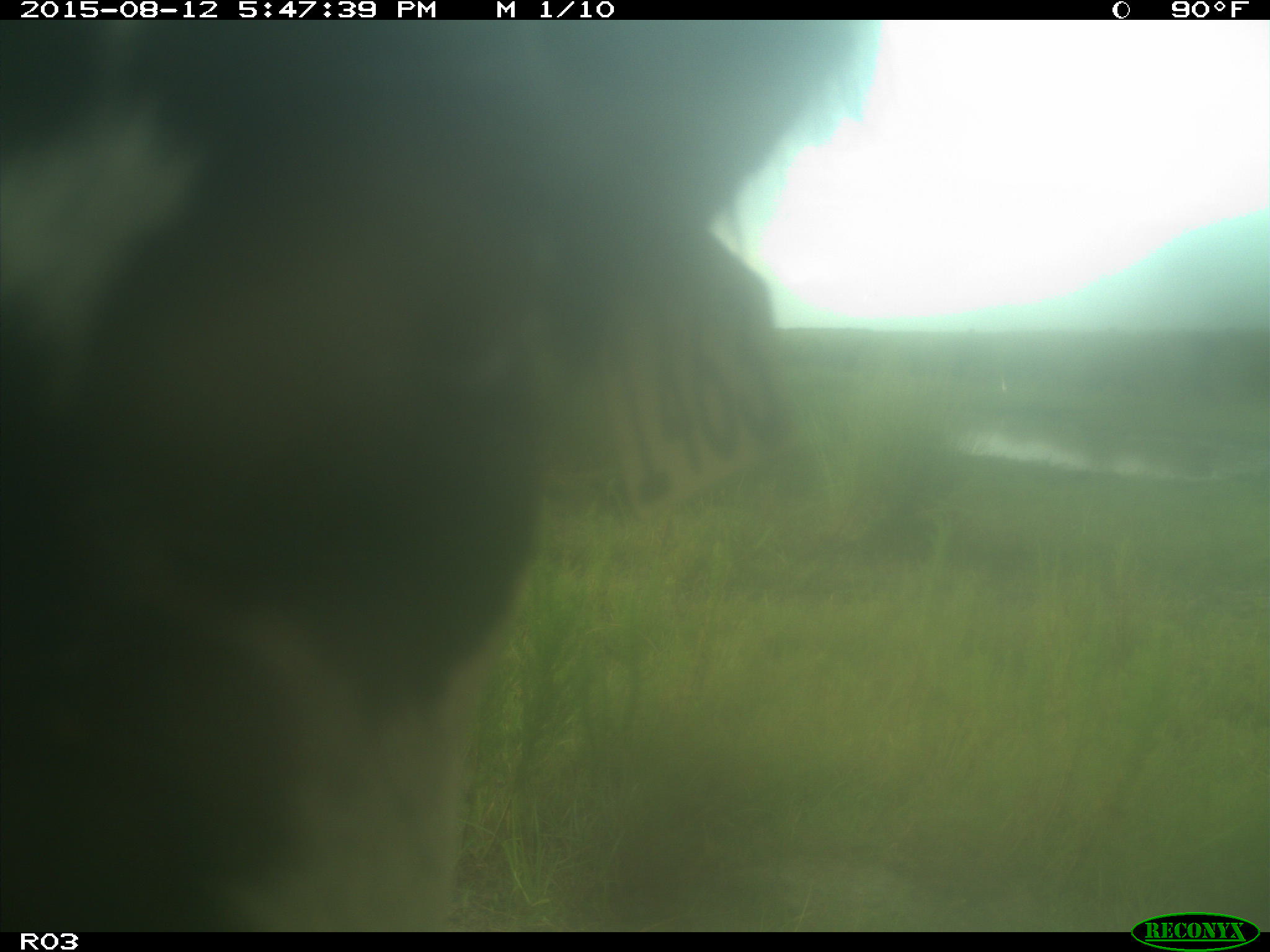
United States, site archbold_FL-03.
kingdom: Animalia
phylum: Chordata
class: Mammalia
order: Artiodactyla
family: Bovidae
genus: Bos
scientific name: Bos taurus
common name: domestic cow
Bos taurus (domestic cow).